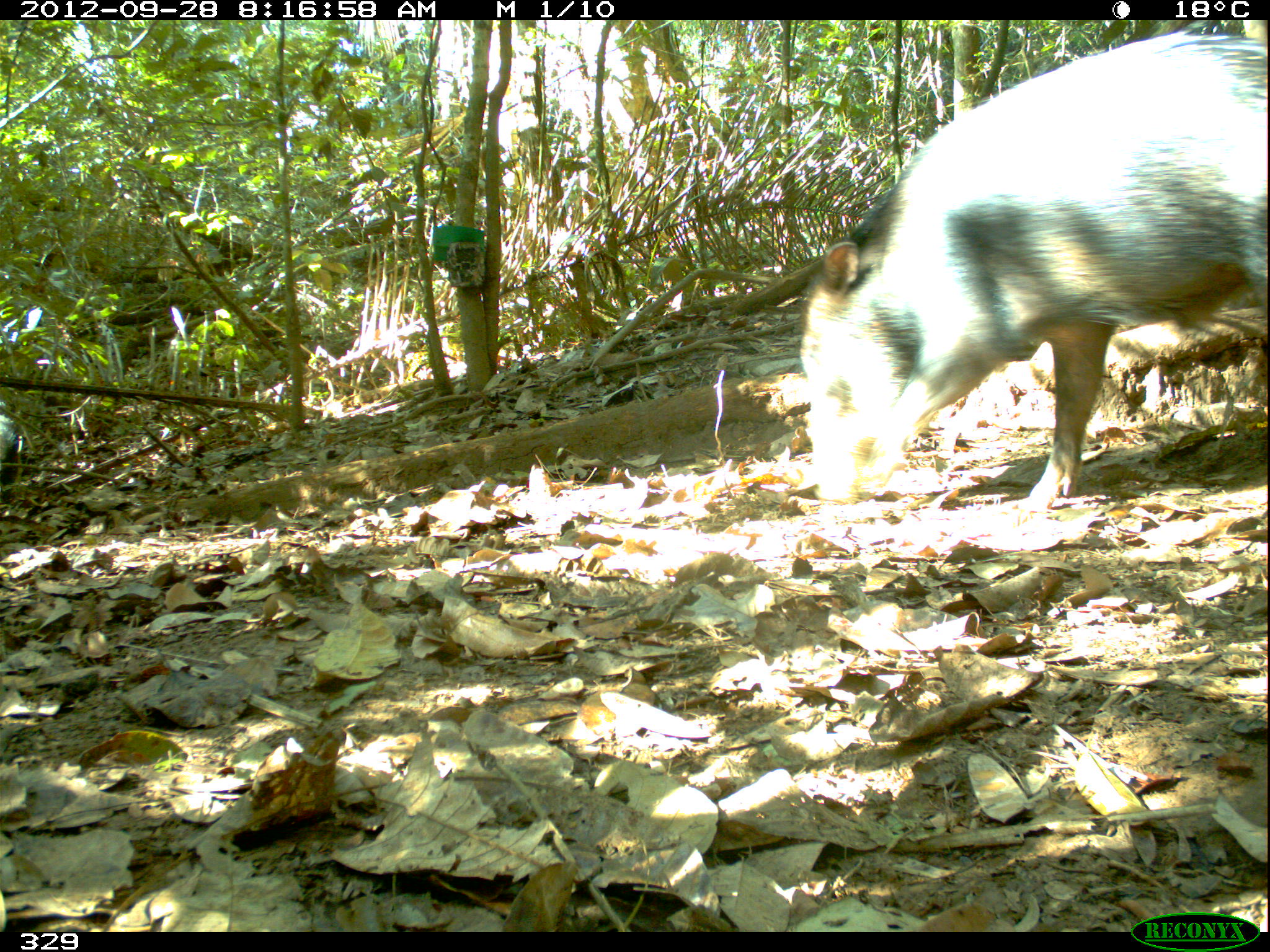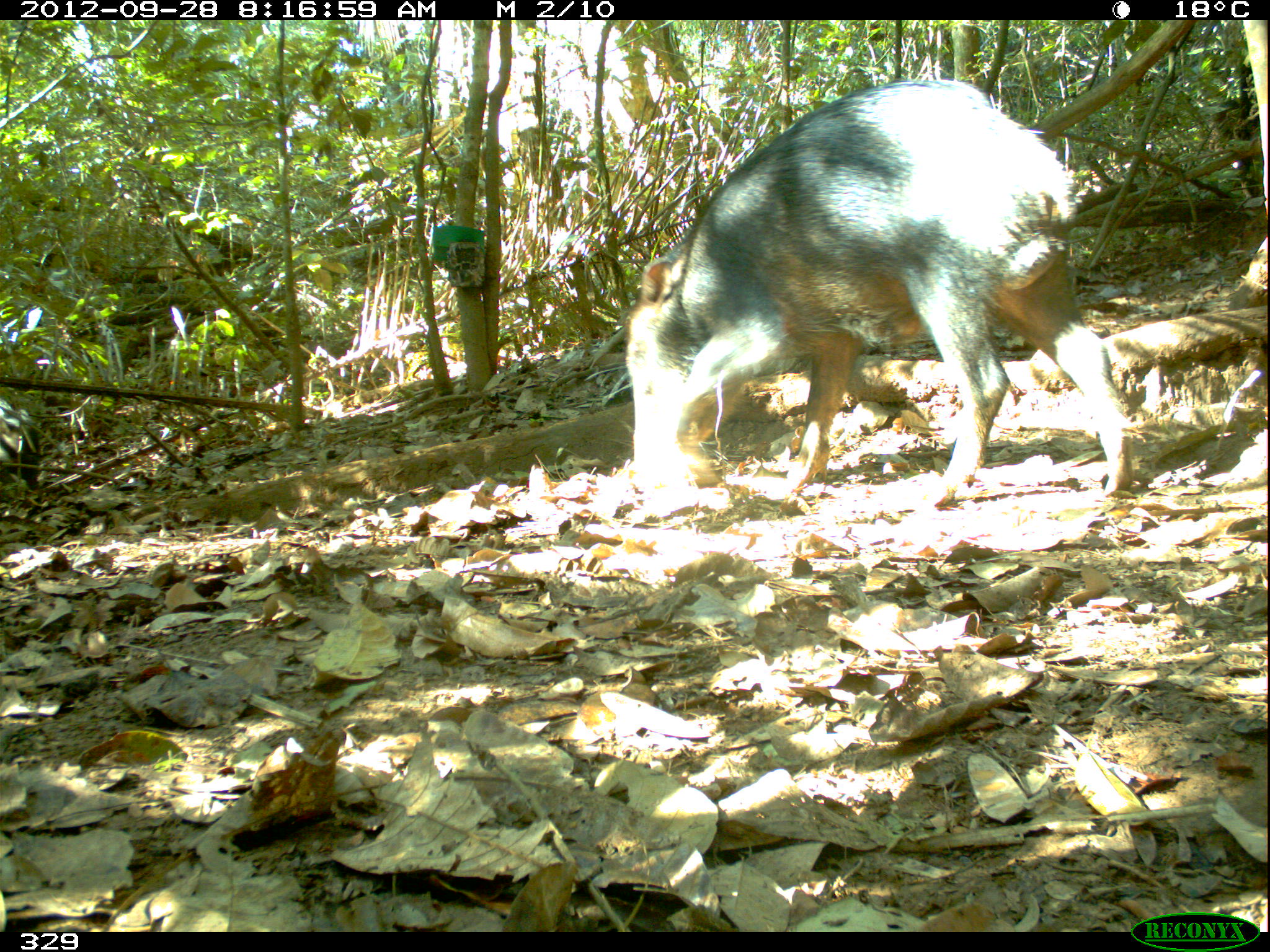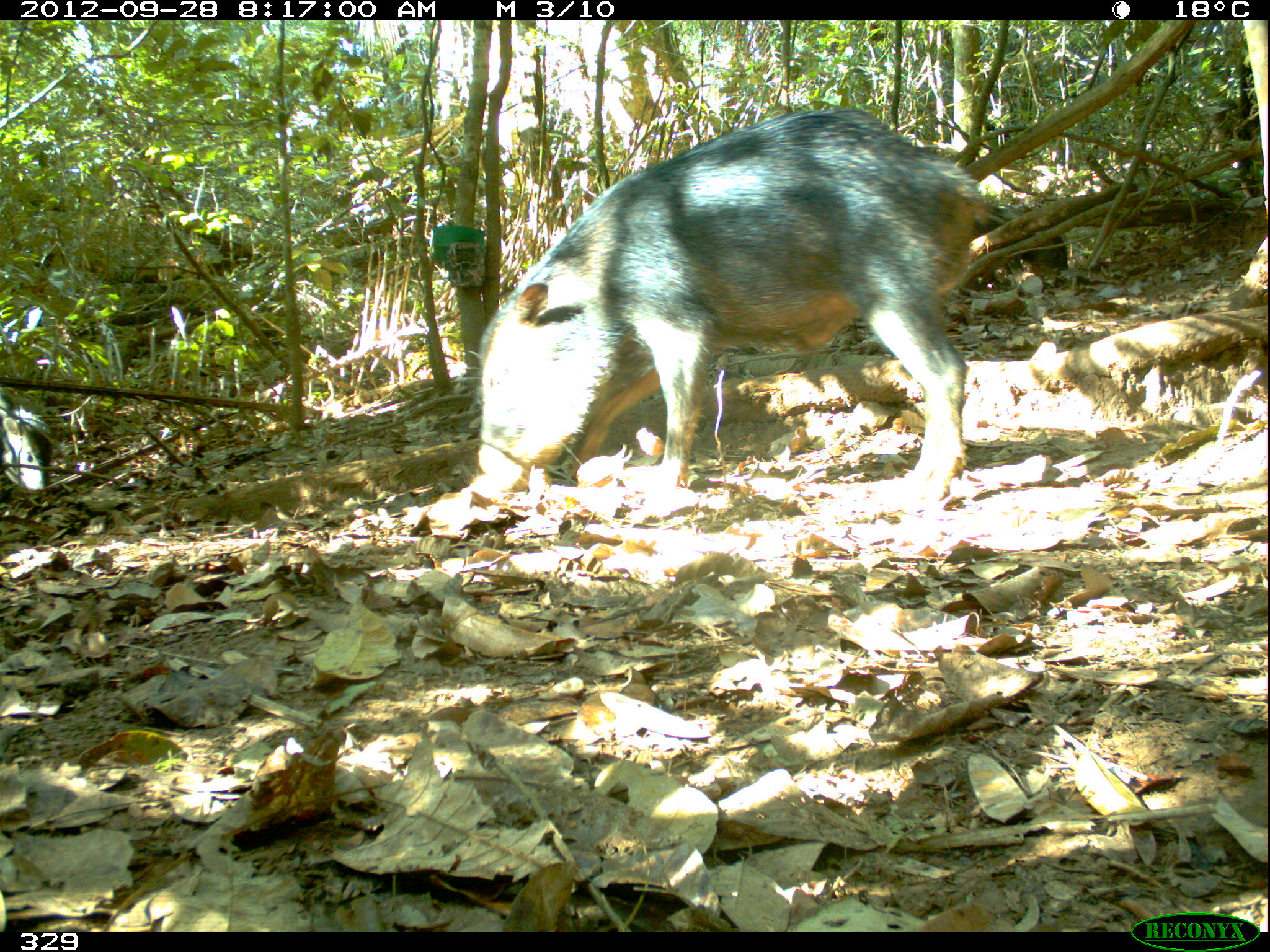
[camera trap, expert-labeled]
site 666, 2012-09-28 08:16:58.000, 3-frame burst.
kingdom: Animalia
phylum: Chordata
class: Mammalia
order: Artiodactyla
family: Tayassuidae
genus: Tayassu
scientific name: Tayassu pecari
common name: white-lipped peccary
Tayassu pecari (white-lipped peccary).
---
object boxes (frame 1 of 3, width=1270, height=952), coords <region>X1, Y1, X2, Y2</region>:
tayassu pecari: <region>794, 23, 1262, 513</region>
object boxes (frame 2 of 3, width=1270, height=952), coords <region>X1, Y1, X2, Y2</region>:
tayassu pecari: <region>622, 77, 1134, 489</region>; <region>0, 397, 45, 490</region>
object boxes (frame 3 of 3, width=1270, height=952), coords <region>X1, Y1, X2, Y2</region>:
tayassu pecari: <region>462, 104, 988, 509</region>; <region>977, 207, 1070, 276</region>; <region>0, 395, 55, 506</region>